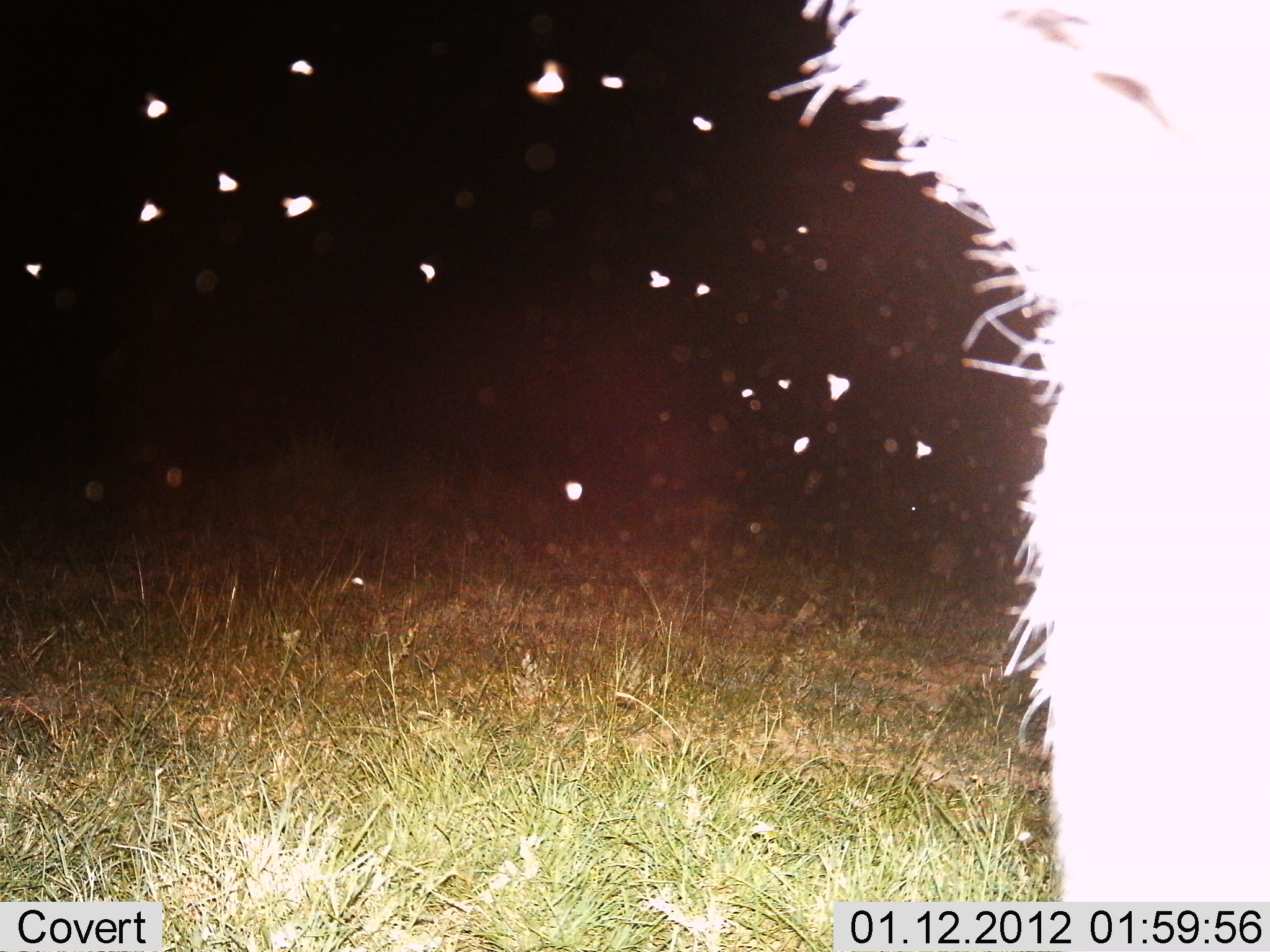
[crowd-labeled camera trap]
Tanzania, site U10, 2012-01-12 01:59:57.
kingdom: Animalia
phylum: Chordata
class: Mammalia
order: Carnivora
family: Felidae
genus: Panthera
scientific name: Panthera leo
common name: lion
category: lionfemale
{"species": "lionfemale (lion) (Panthera leo)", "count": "1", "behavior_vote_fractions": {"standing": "0%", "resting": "50%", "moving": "50%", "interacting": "0%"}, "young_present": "0%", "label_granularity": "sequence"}